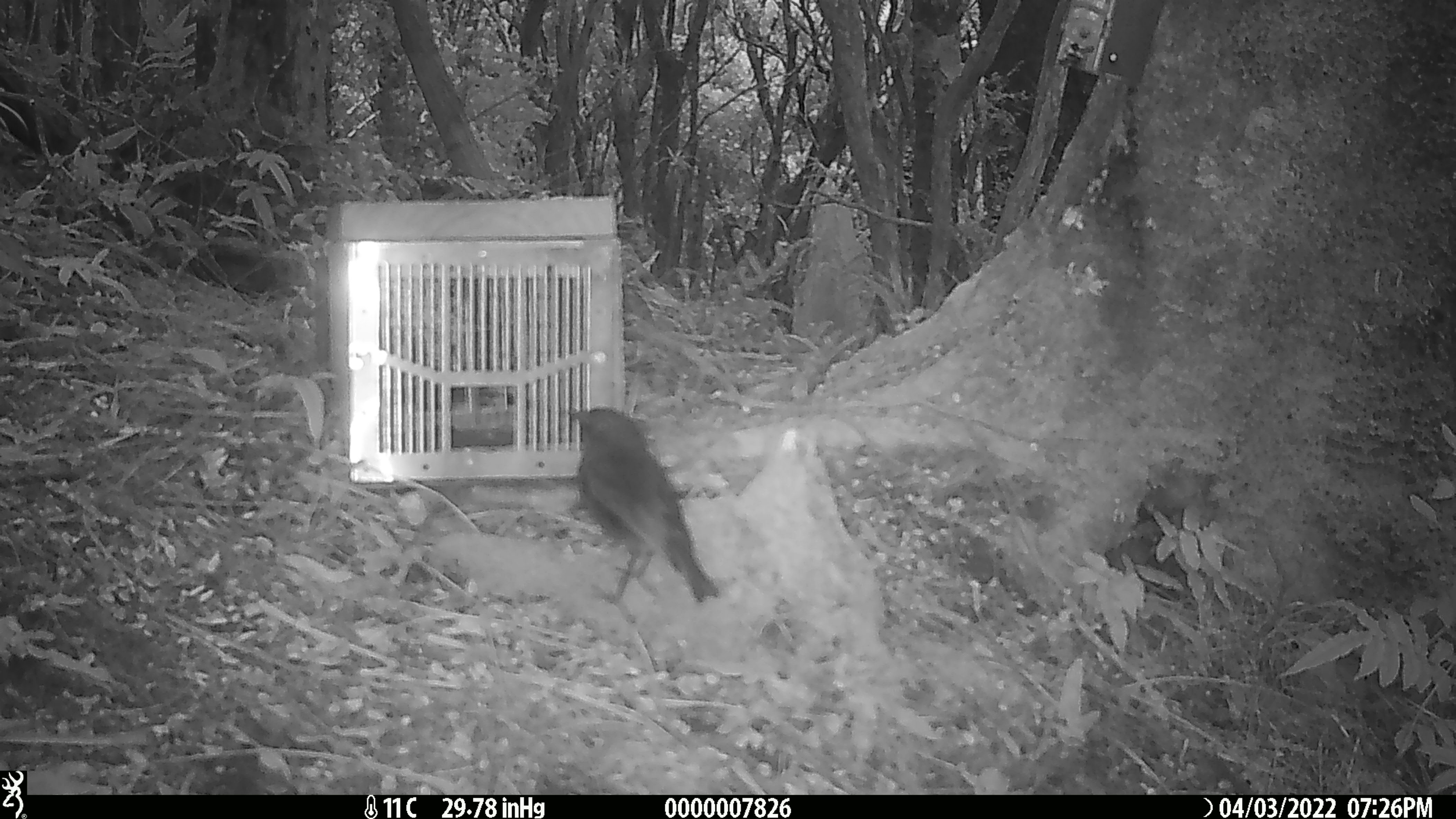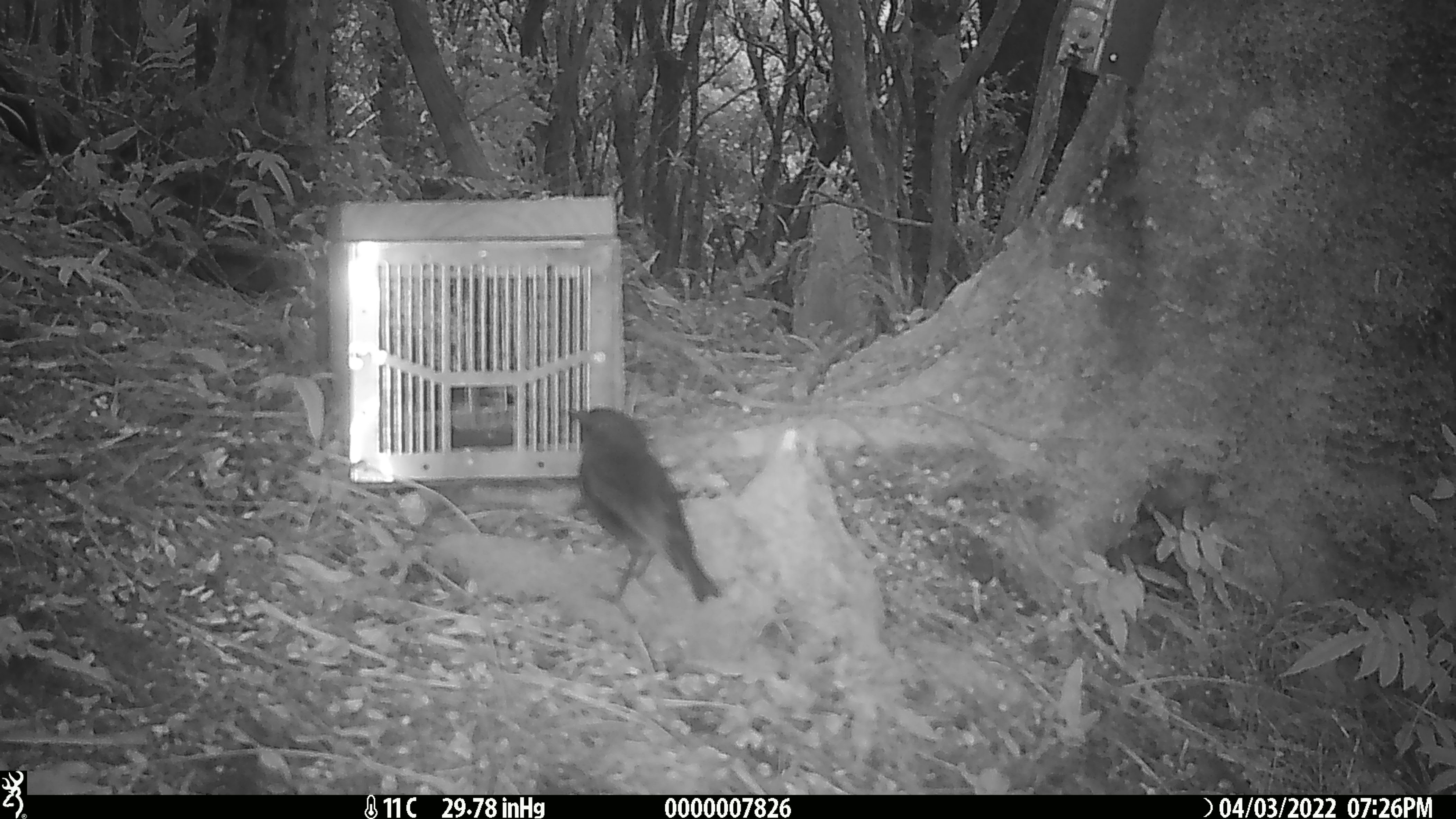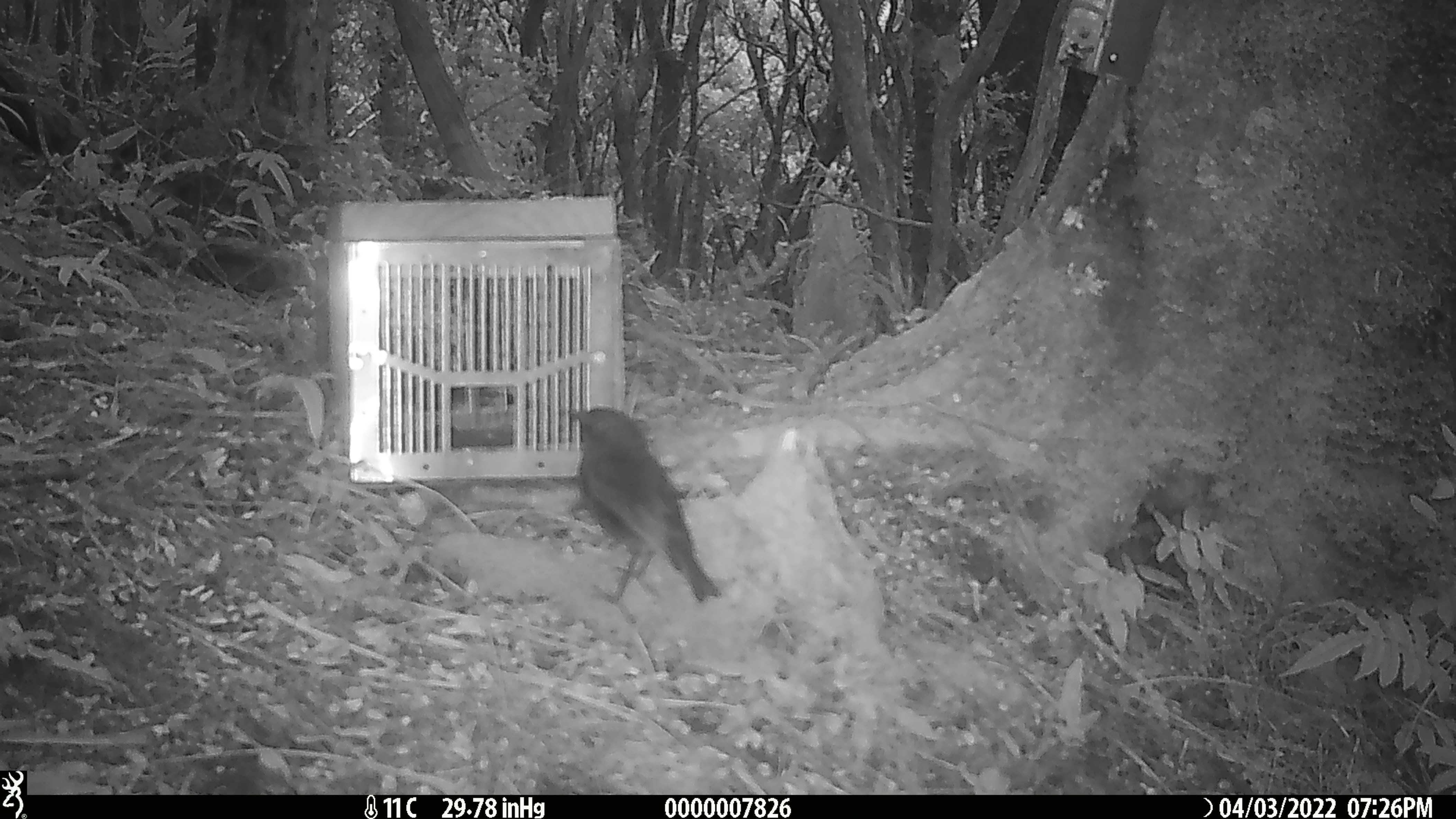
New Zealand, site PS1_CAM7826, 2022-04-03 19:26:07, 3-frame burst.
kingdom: Animalia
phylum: Chordata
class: Aves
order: Passeriformes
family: Petroicidae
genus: Petroica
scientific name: Petroica australis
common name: new zealand robin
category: robin